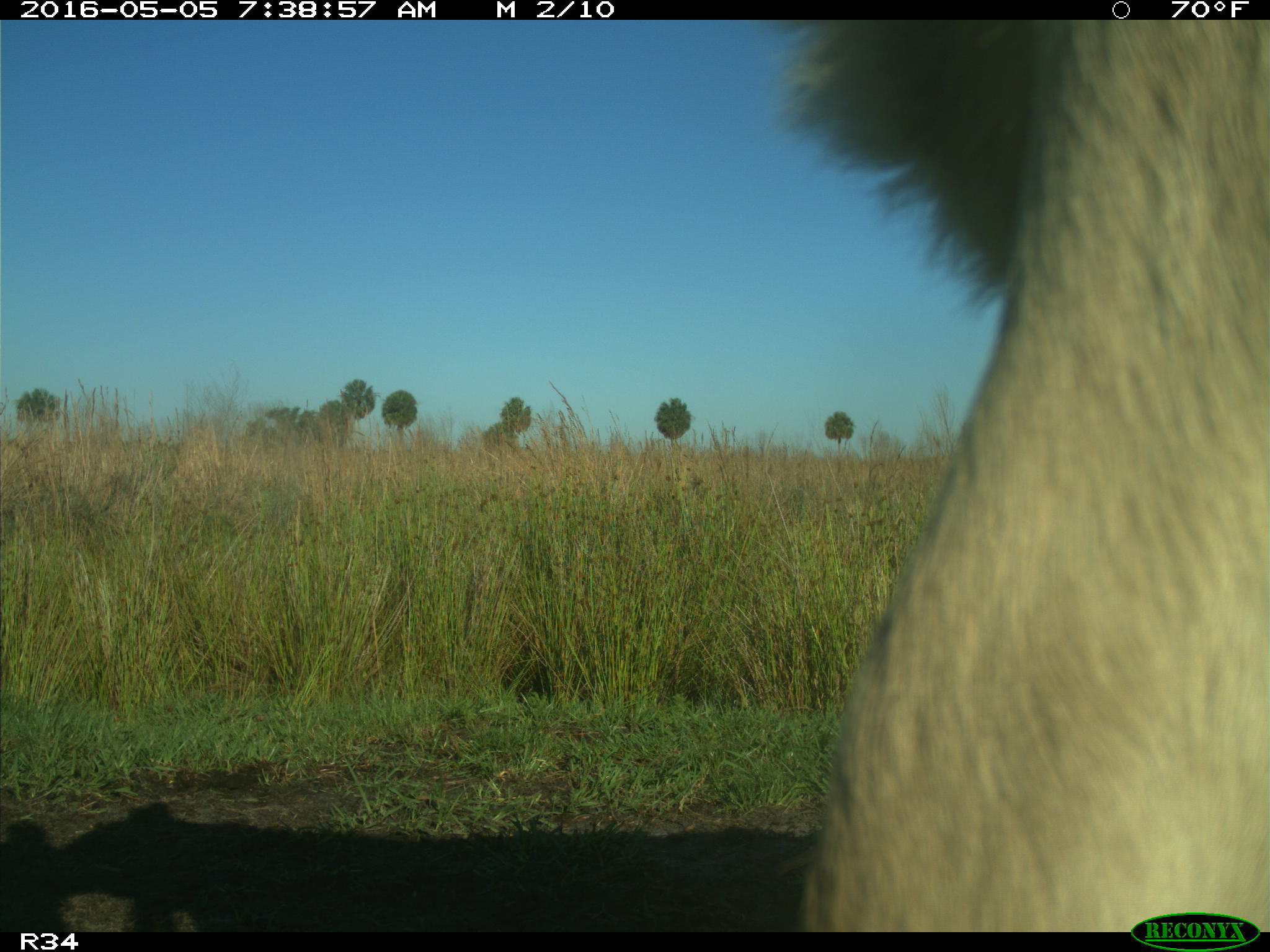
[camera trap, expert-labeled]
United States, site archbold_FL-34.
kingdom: Animalia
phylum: Chordata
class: Mammalia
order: Artiodactyla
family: Bovidae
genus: Bos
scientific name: Bos taurus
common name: domestic cow